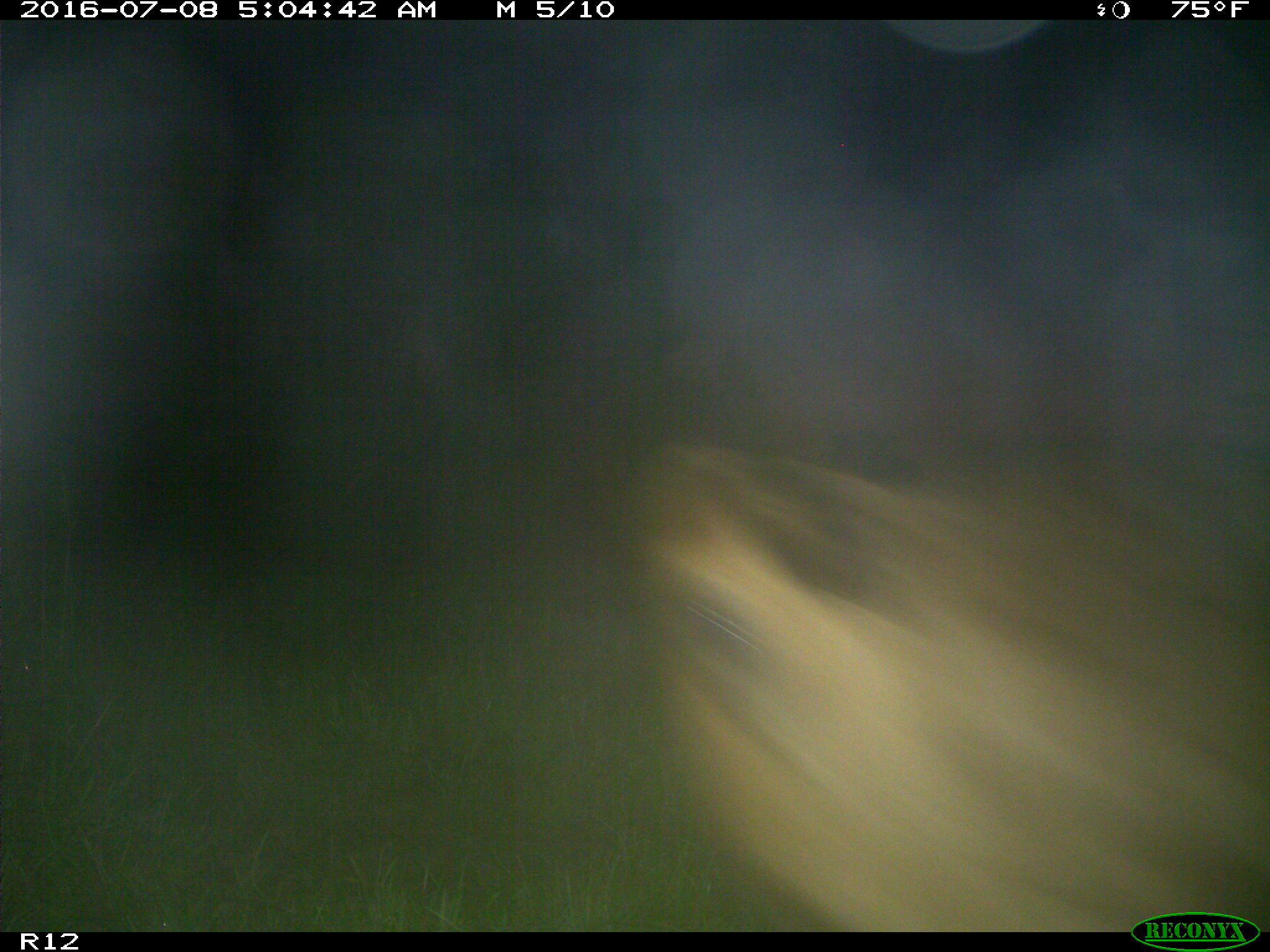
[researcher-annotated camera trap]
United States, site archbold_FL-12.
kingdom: Animalia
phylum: Chordata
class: Mammalia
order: Artiodactyla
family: Bovidae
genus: Bos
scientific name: Bos taurus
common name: domestic cow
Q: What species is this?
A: Bos taurus (domestic cow).